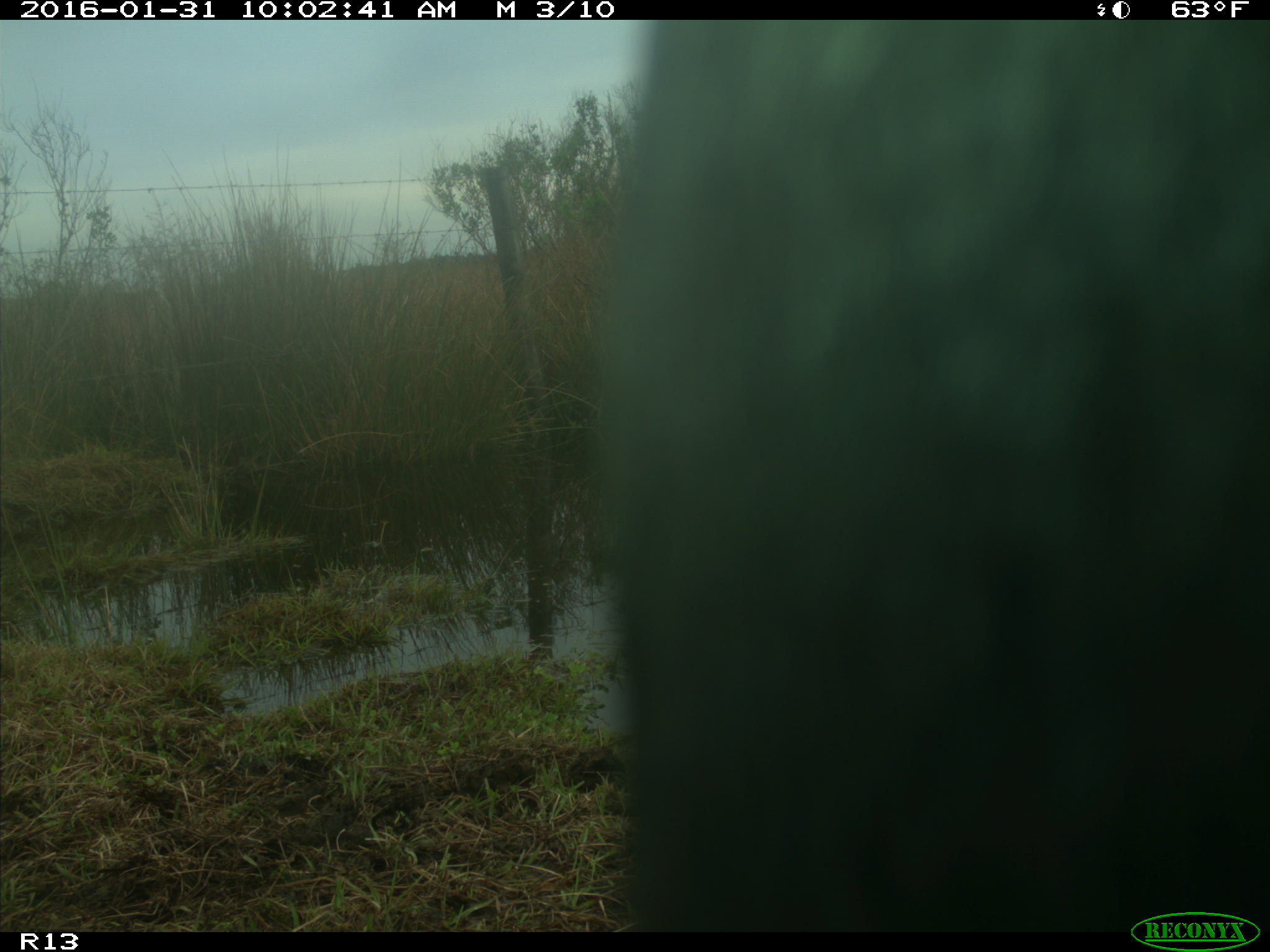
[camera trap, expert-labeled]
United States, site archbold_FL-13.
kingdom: Animalia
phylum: Chordata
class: Mammalia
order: Artiodactyla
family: Bovidae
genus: Bos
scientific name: Bos taurus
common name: domestic cow